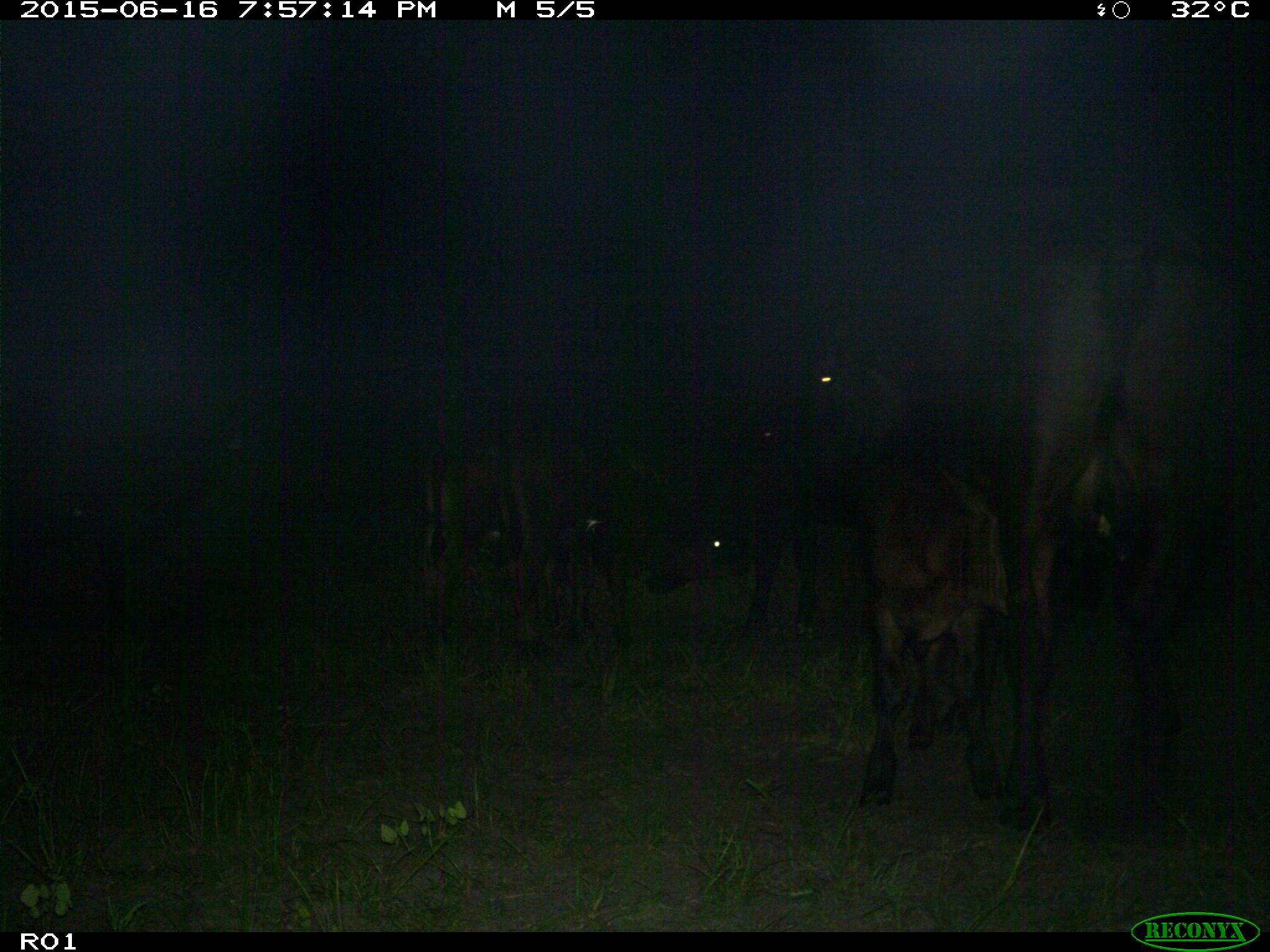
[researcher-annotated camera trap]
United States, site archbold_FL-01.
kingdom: Animalia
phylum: Chordata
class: Mammalia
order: Artiodactyla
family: Bovidae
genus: Bos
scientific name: Bos taurus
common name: domestic cow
Bos taurus (domestic cow).